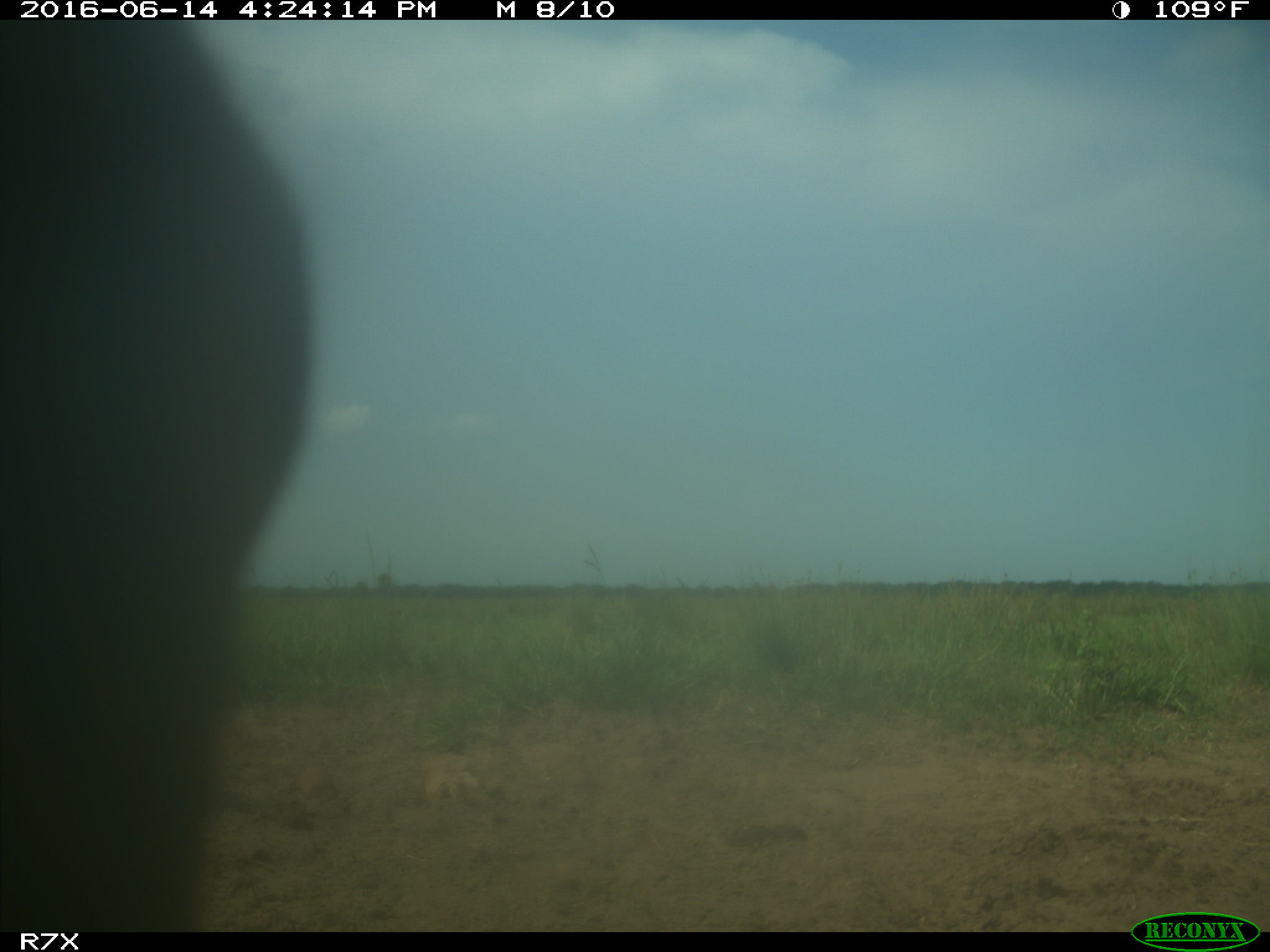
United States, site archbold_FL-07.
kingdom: Animalia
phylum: Chordata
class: Mammalia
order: Artiodactyla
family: Bovidae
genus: Bos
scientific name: Bos taurus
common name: domestic cow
Bos taurus (domestic cow).